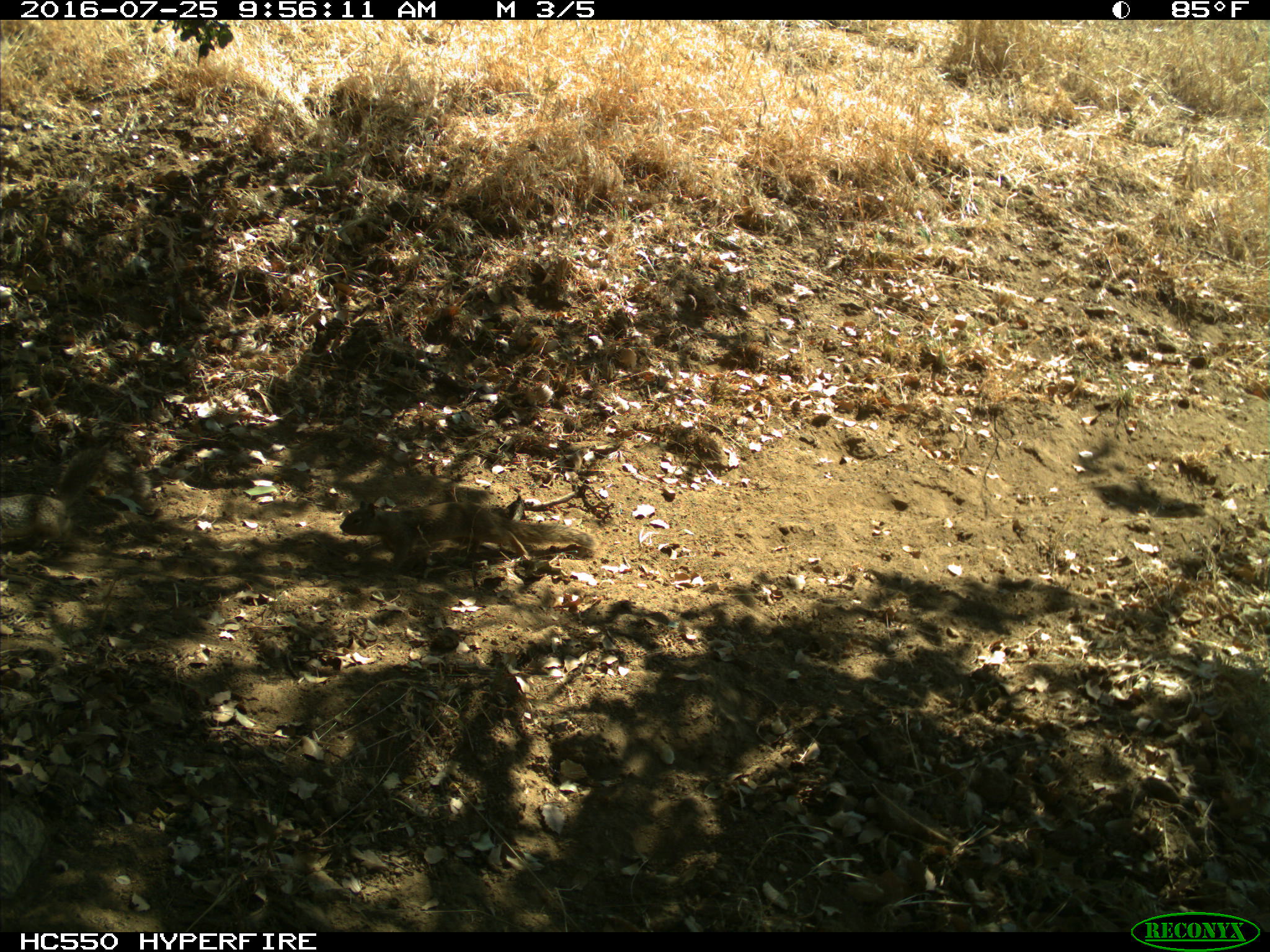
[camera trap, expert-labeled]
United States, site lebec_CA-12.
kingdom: Animalia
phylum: Chordata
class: Mammalia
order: Rodentia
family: Sciuridae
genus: Otospermophilus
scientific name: Otospermophilus beecheyi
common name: california ground squirrel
Otospermophilus beecheyi (california ground squirrel).